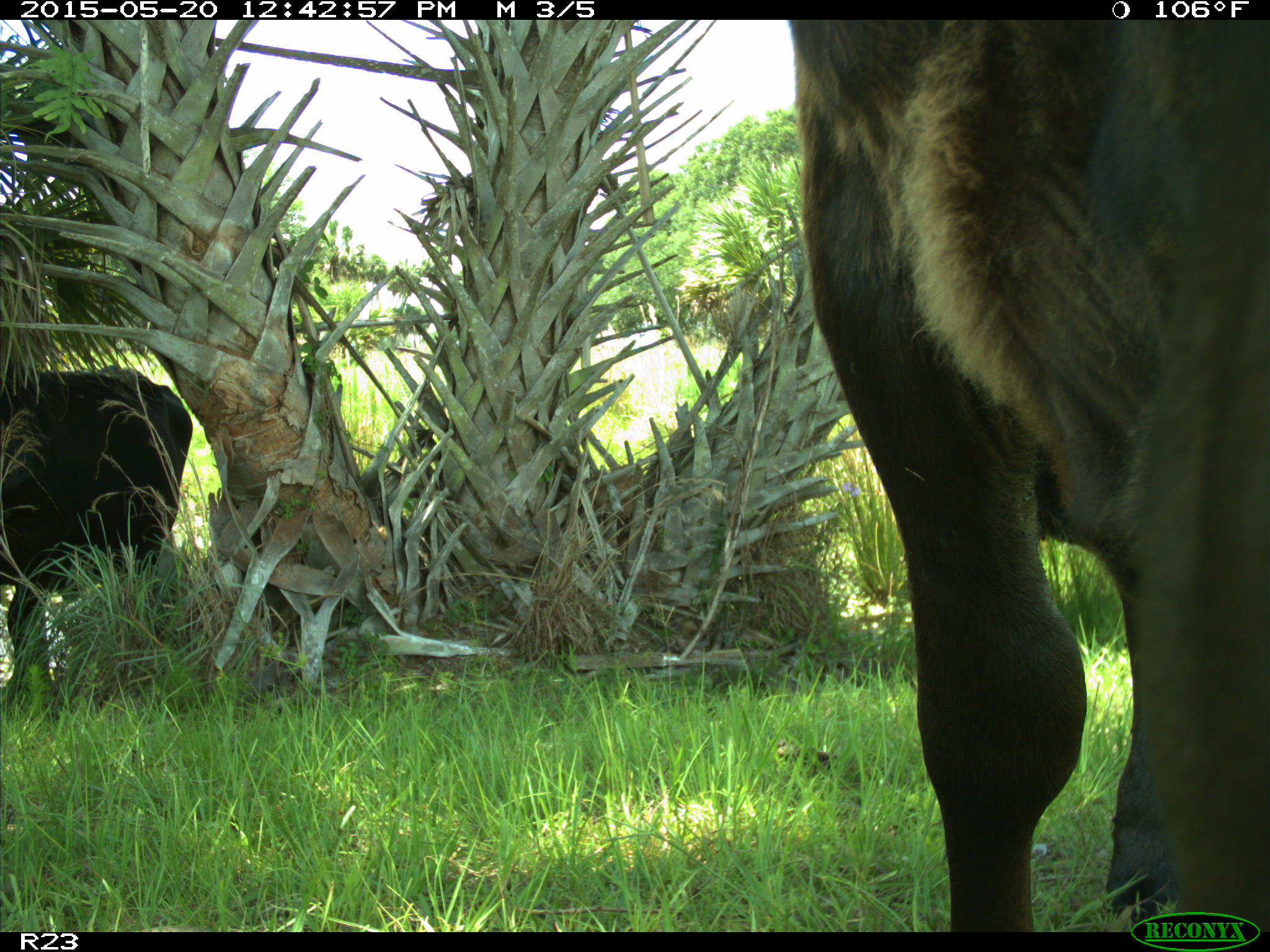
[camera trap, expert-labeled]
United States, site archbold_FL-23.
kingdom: Animalia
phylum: Chordata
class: Mammalia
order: Artiodactyla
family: Bovidae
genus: Bos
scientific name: Bos taurus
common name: domestic cow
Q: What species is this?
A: Bos taurus (domestic cow).